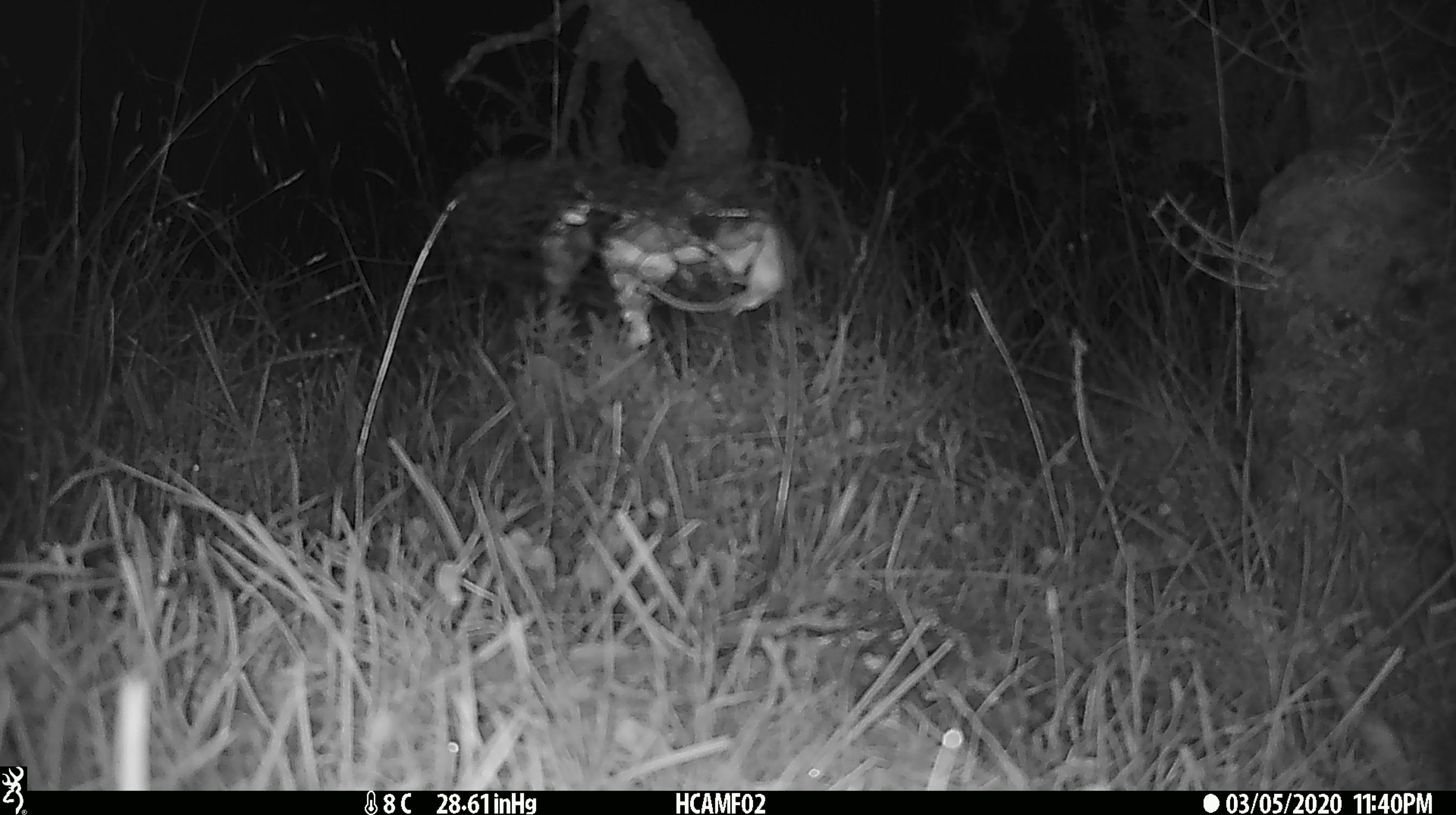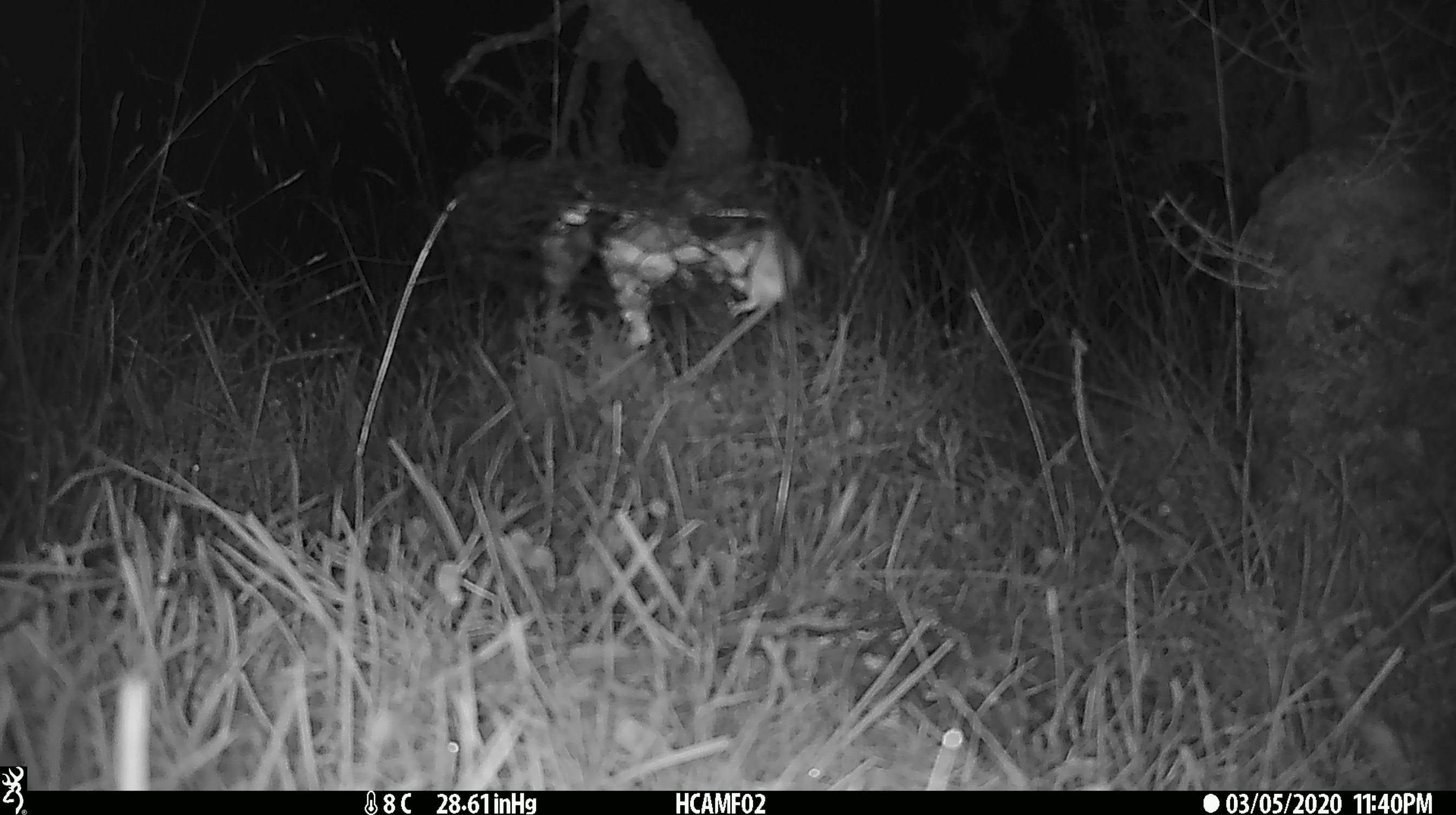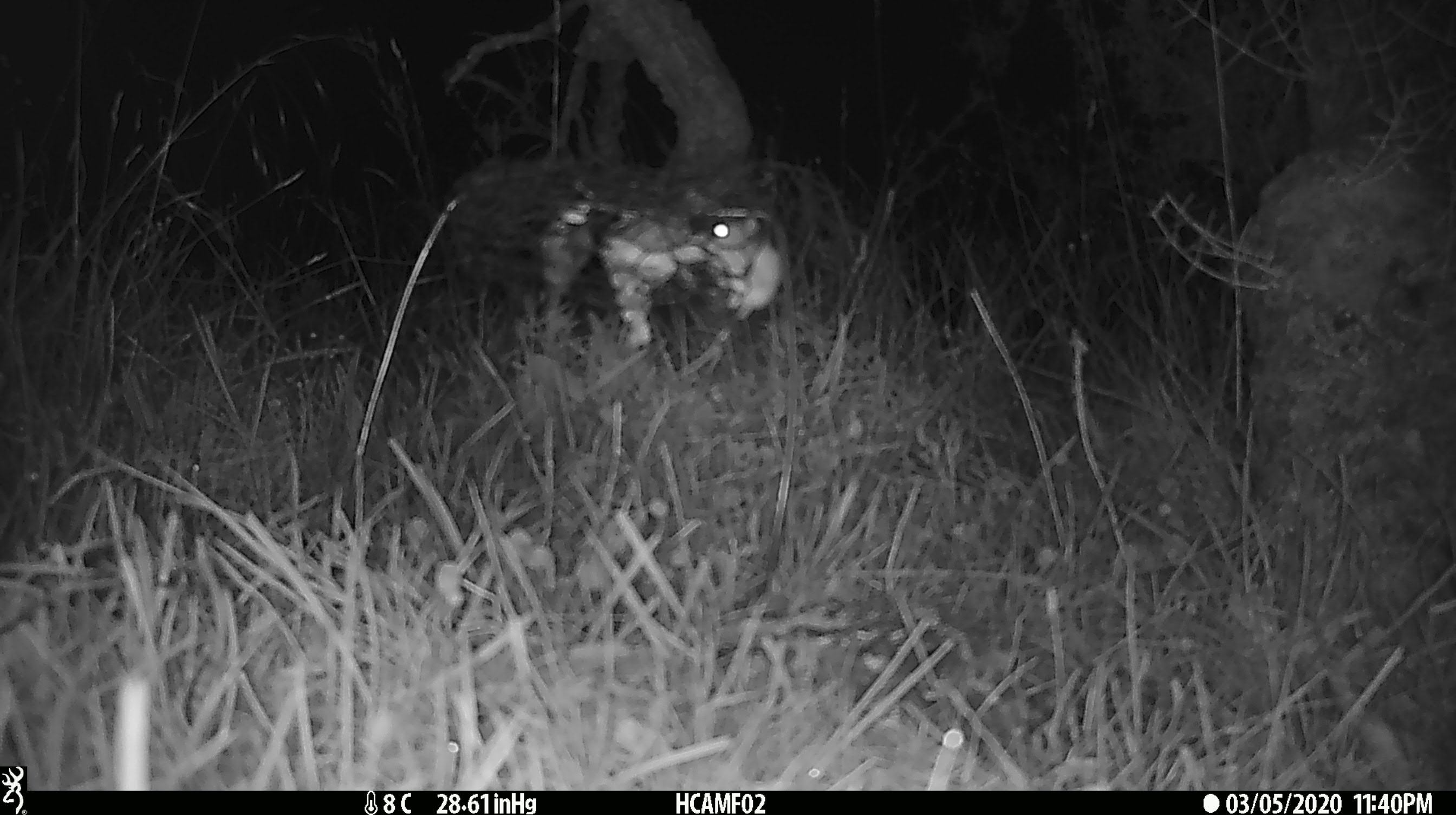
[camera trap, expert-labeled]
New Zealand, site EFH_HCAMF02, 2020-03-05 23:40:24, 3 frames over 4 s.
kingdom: Animalia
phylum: Chordata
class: Mammalia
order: Rodentia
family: Muridae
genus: Mus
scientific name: Mus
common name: mouse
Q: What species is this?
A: Mouse (Mus).